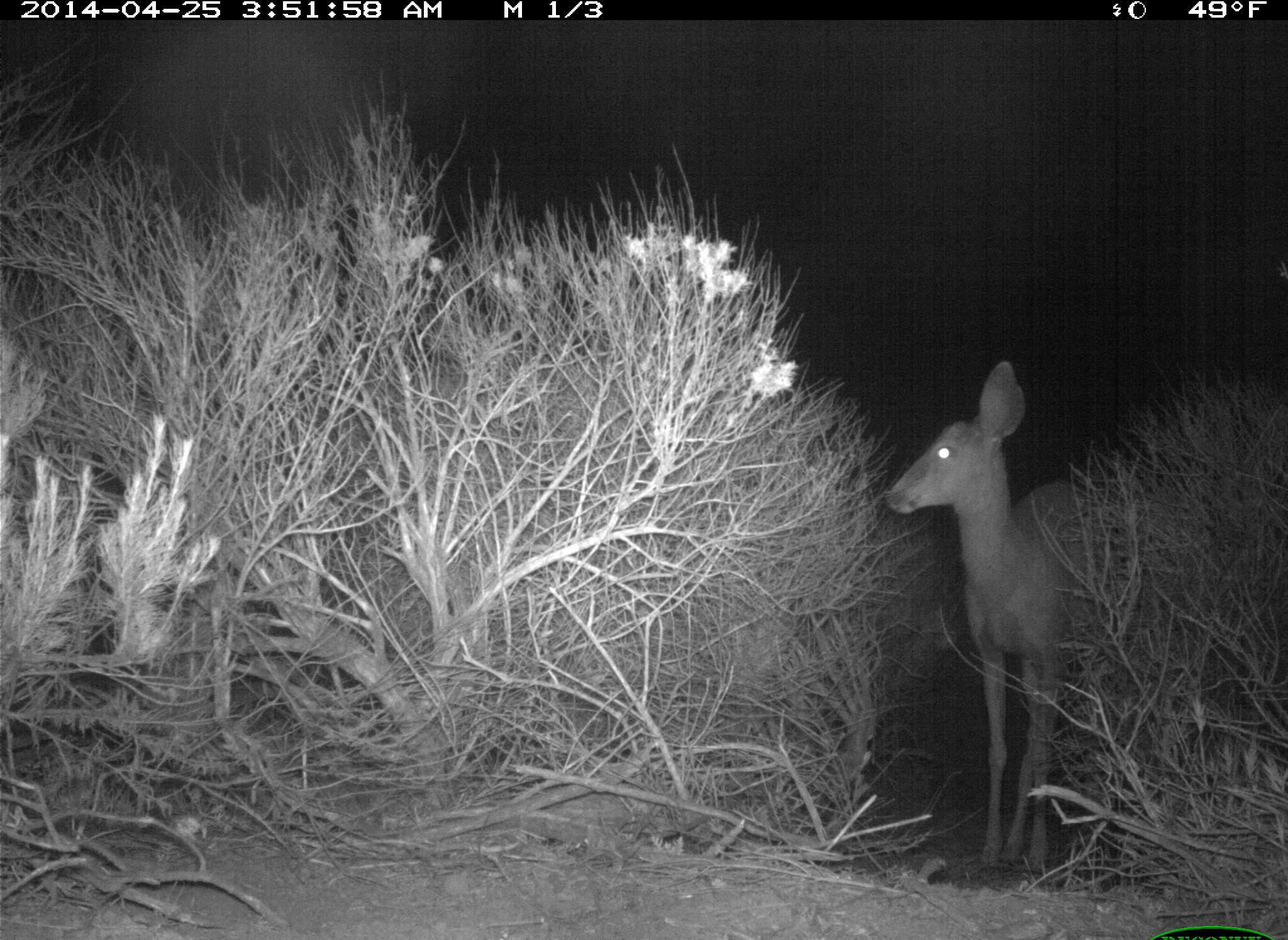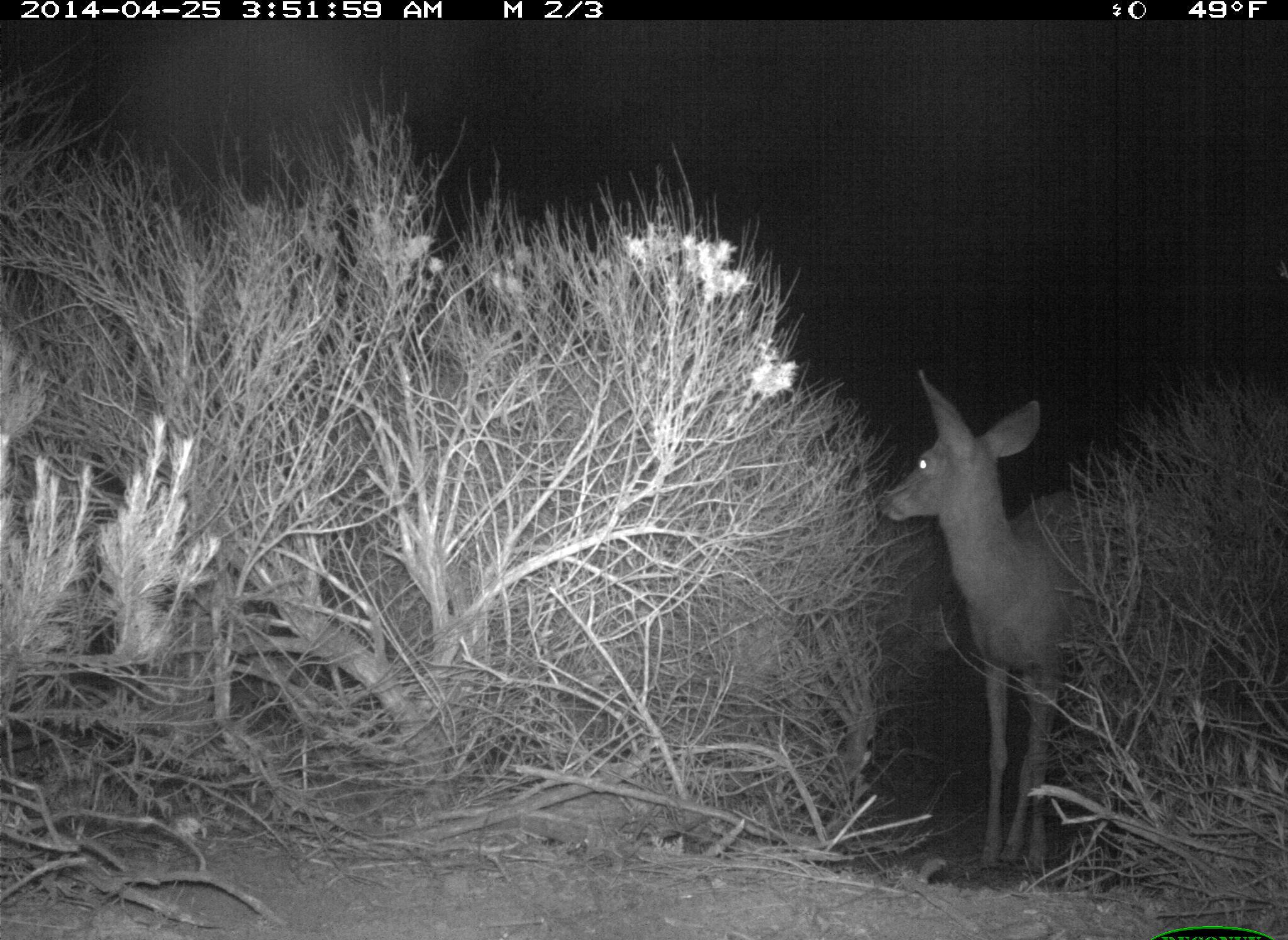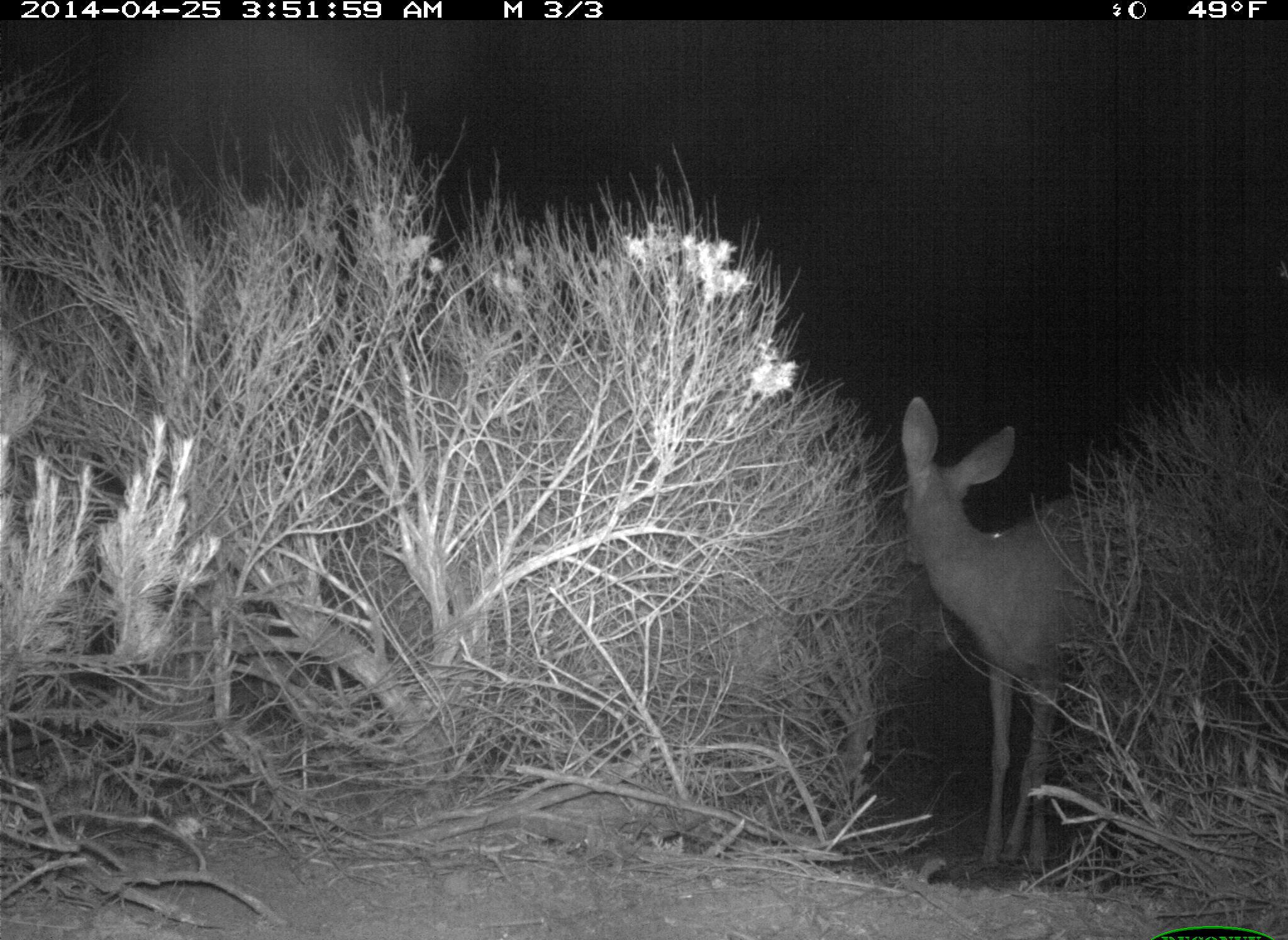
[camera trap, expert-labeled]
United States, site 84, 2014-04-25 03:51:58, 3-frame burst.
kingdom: Animalia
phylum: Chordata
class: Mammalia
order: Artiodactyla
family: Cervidae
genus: Odocoileus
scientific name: Odocoileus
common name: deer